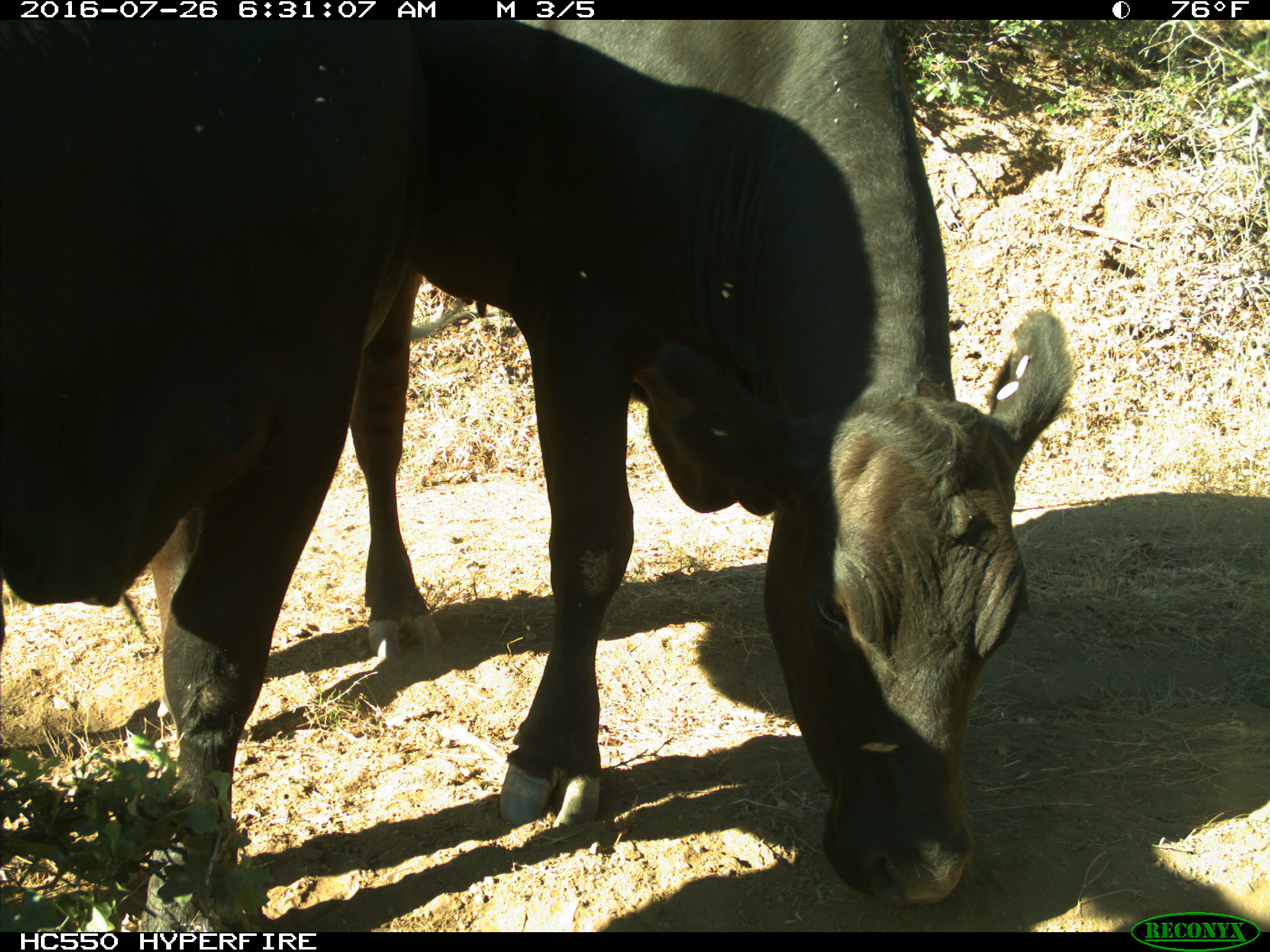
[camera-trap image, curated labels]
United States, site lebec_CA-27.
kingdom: Animalia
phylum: Chordata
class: Mammalia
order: Artiodactyla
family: Bovidae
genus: Bos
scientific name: Bos taurus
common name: domestic cow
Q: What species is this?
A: Bos taurus (domestic cow).